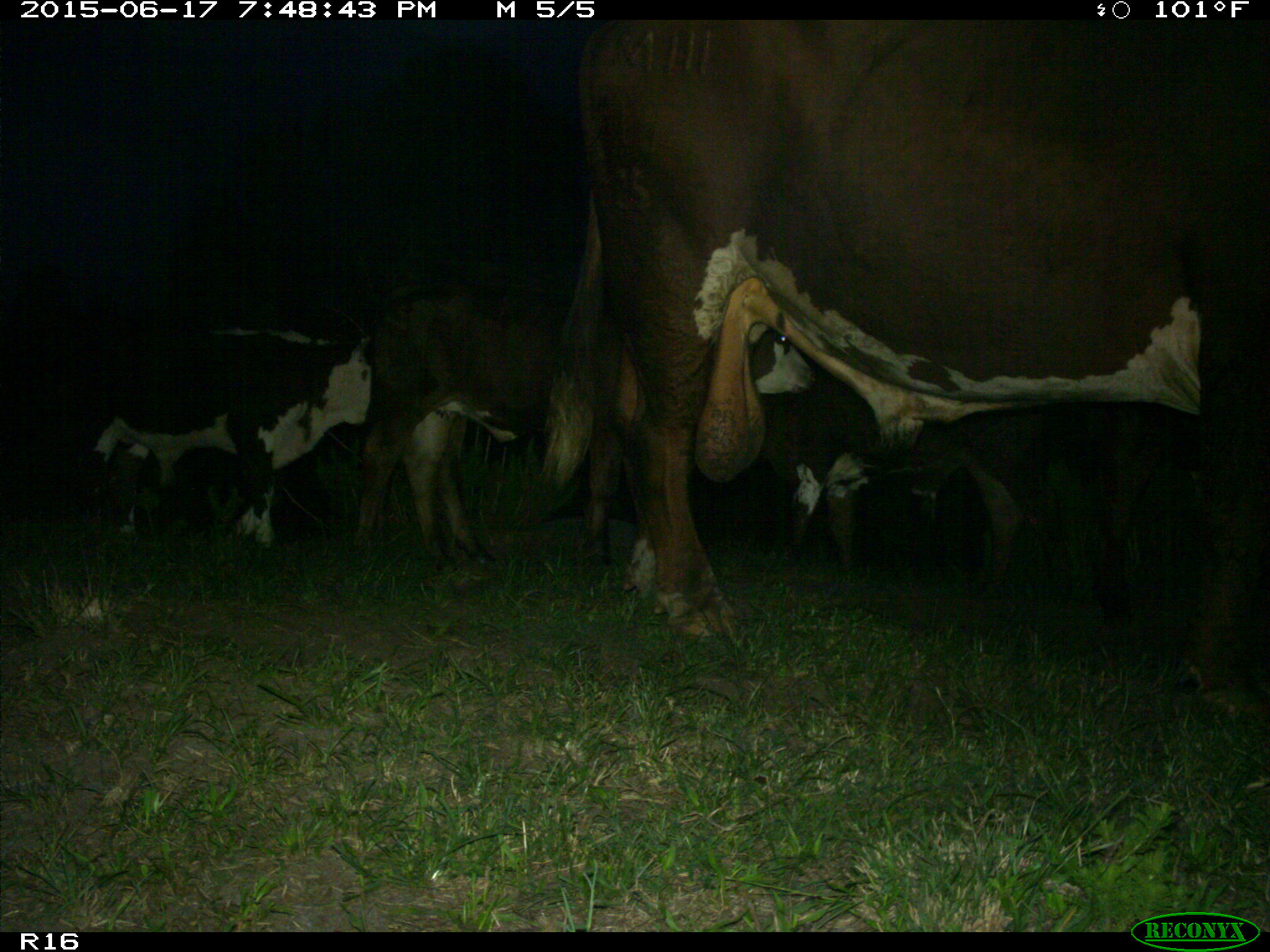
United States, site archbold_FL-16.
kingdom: Animalia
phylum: Chordata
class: Mammalia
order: Artiodactyla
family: Bovidae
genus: Bos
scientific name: Bos taurus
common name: domestic cow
Bos taurus (domestic cow).